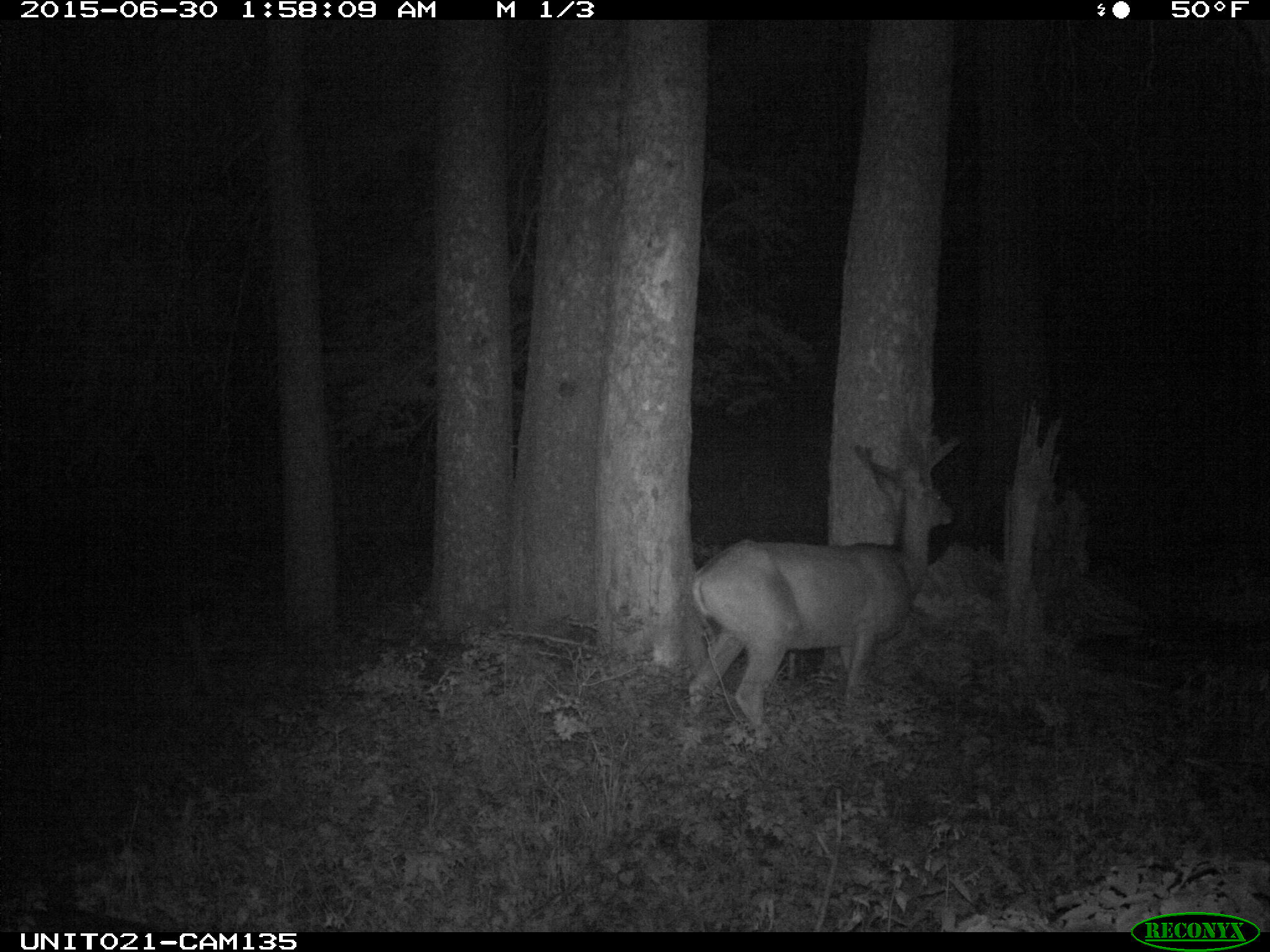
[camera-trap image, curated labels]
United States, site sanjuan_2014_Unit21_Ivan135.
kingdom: Animalia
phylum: Chordata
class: Mammalia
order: Artiodactyla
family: Cervidae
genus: Odocoileus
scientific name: Odocoileus hemionus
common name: mule deer